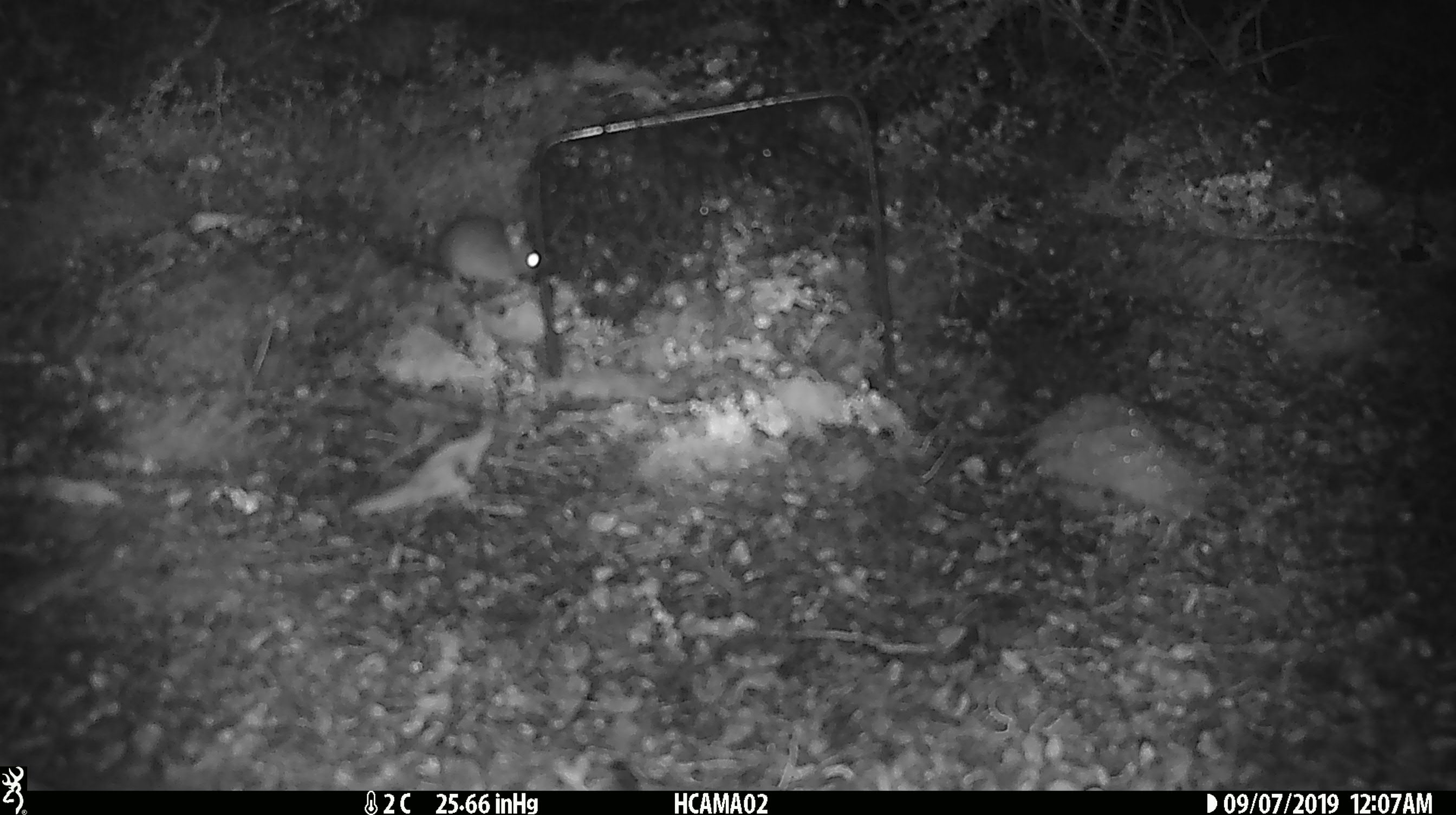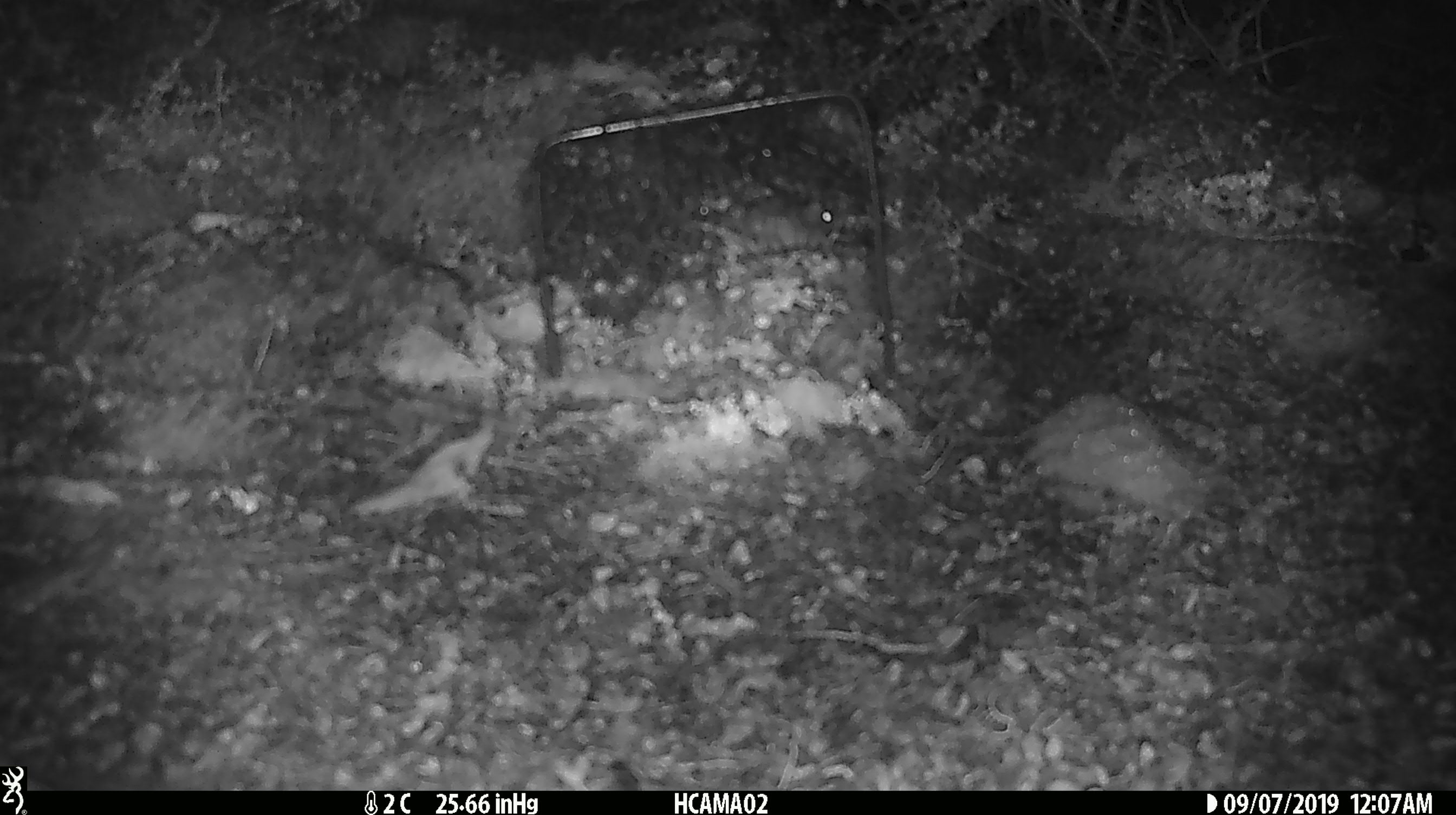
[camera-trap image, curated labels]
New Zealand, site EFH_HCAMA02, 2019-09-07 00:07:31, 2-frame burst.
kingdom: Animalia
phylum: Chordata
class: Mammalia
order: Rodentia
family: Muridae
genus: Mus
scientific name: Mus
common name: mouse